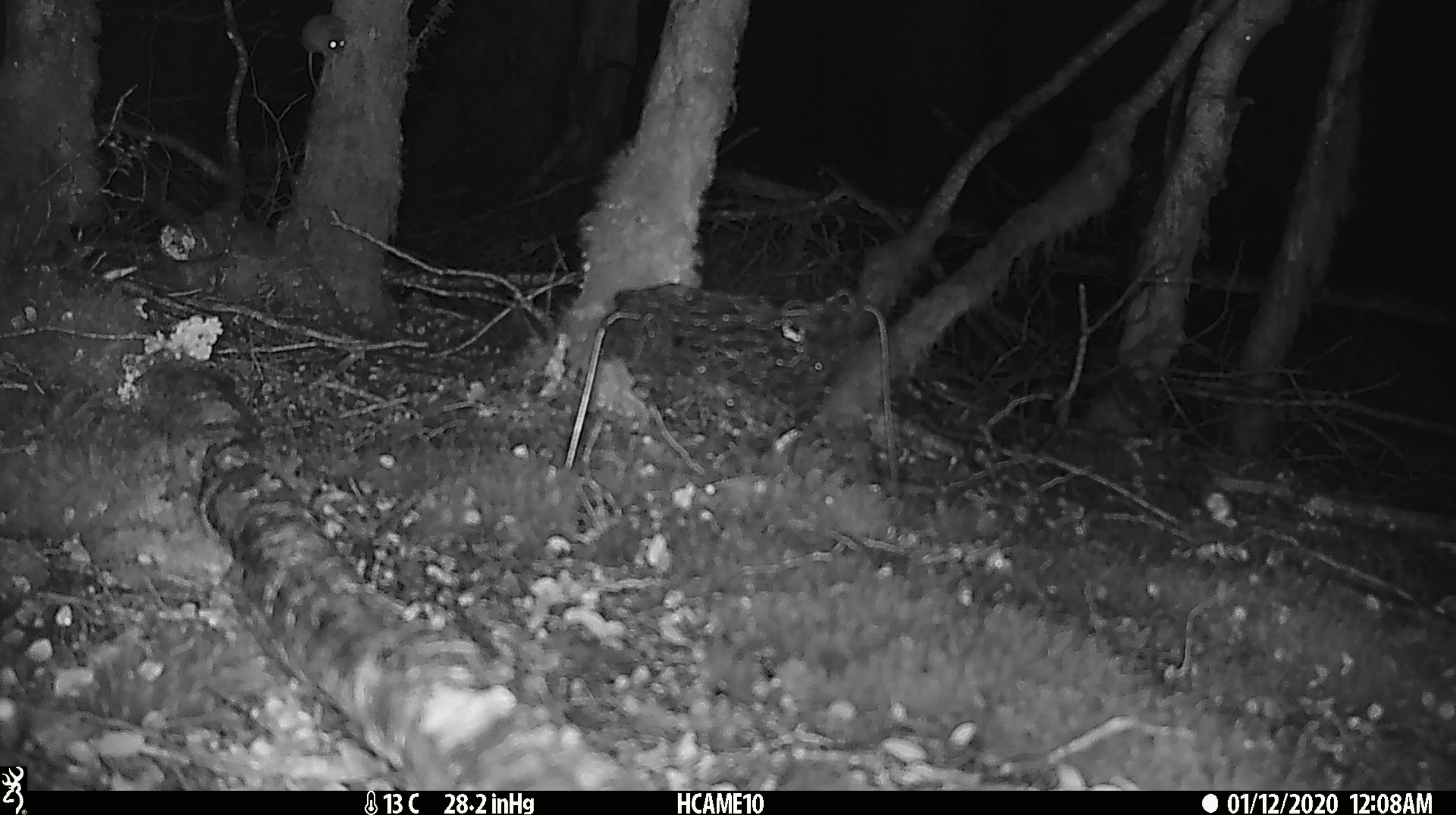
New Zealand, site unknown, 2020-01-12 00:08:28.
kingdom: Animalia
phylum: Chordata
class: Mammalia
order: Rodentia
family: Muridae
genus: Mus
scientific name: Mus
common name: mouse